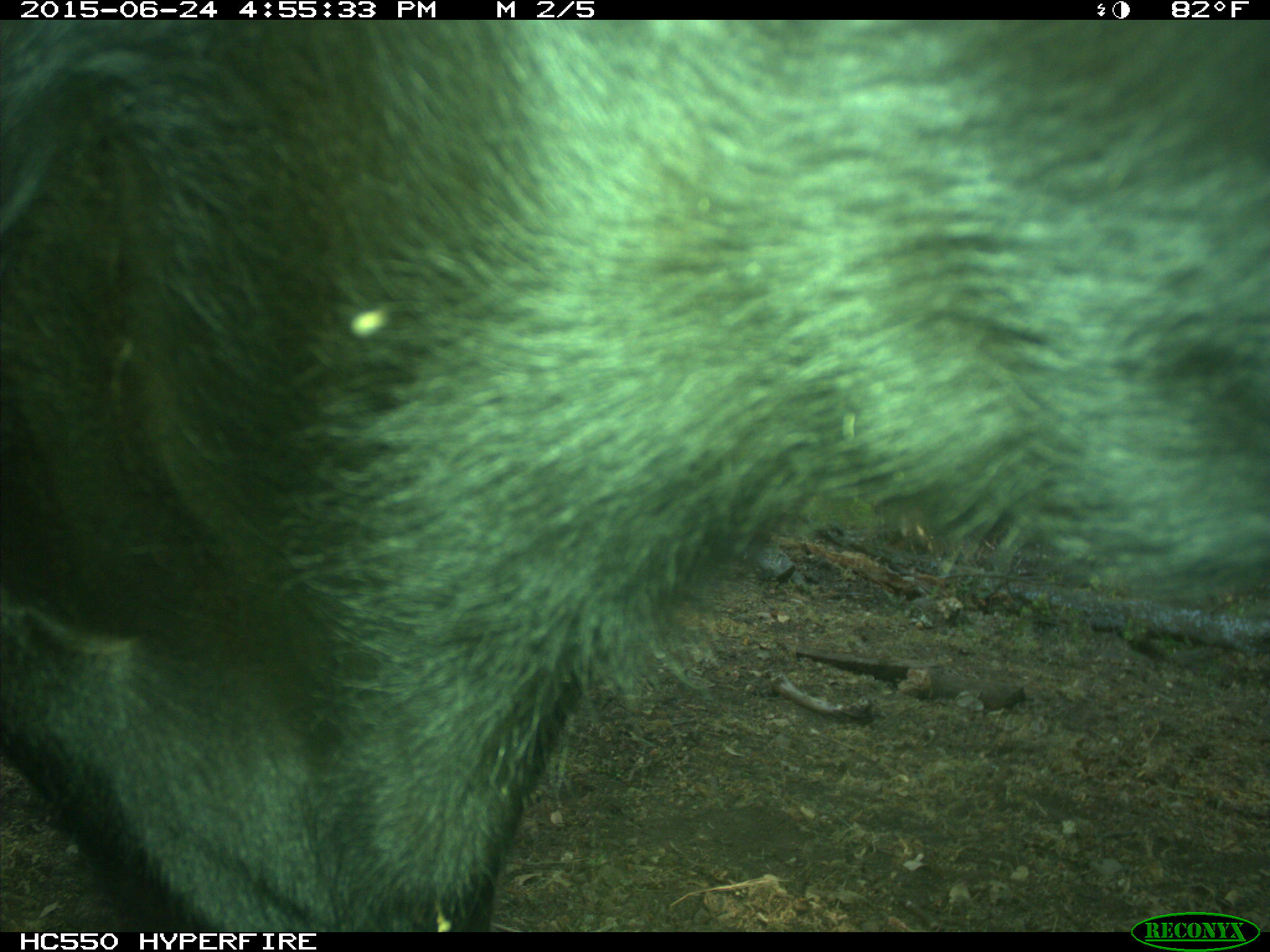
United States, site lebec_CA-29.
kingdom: Animalia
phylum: Chordata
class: Mammalia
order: Artiodactyla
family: Bovidae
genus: Bos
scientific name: Bos taurus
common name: domestic cow